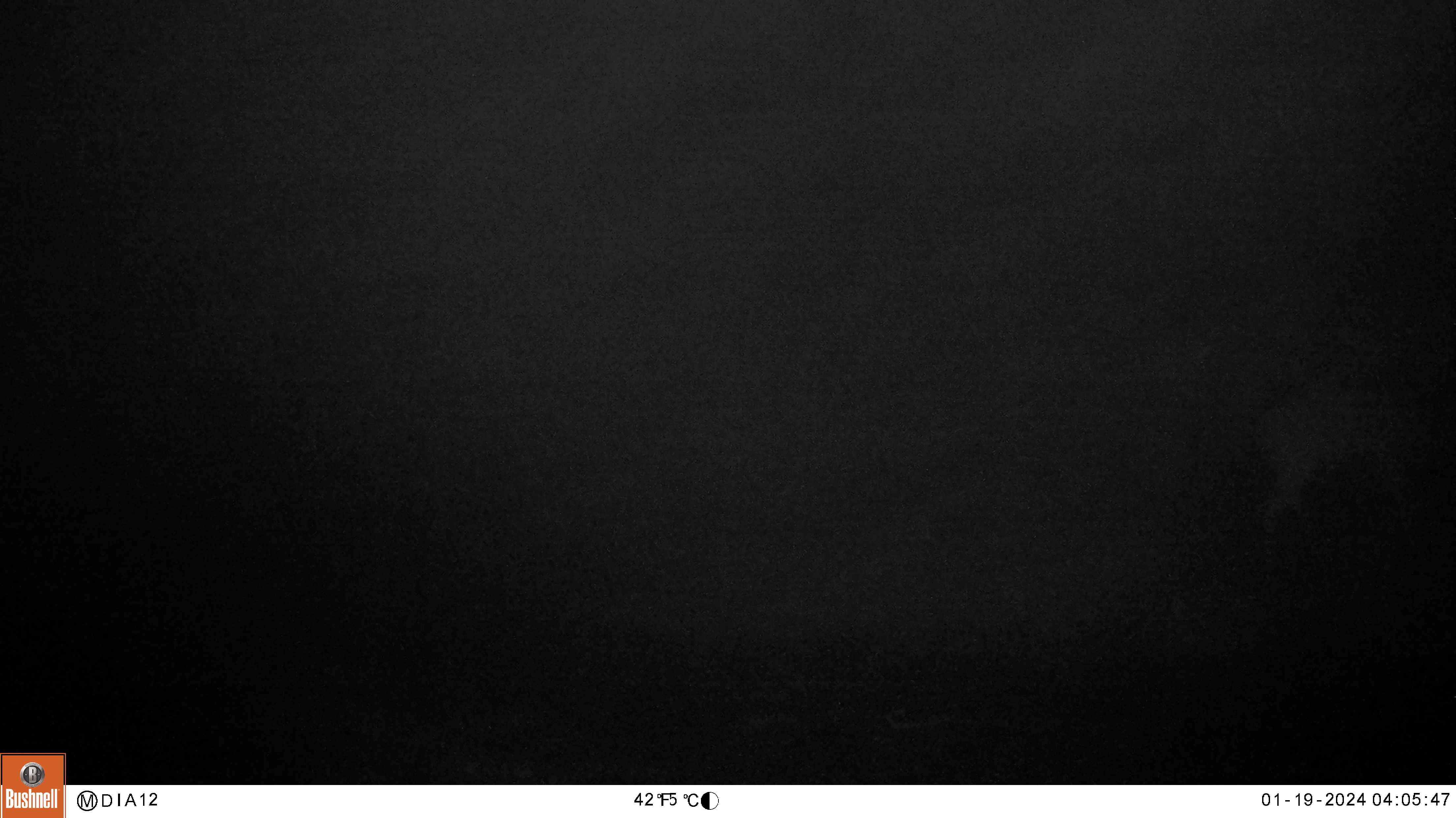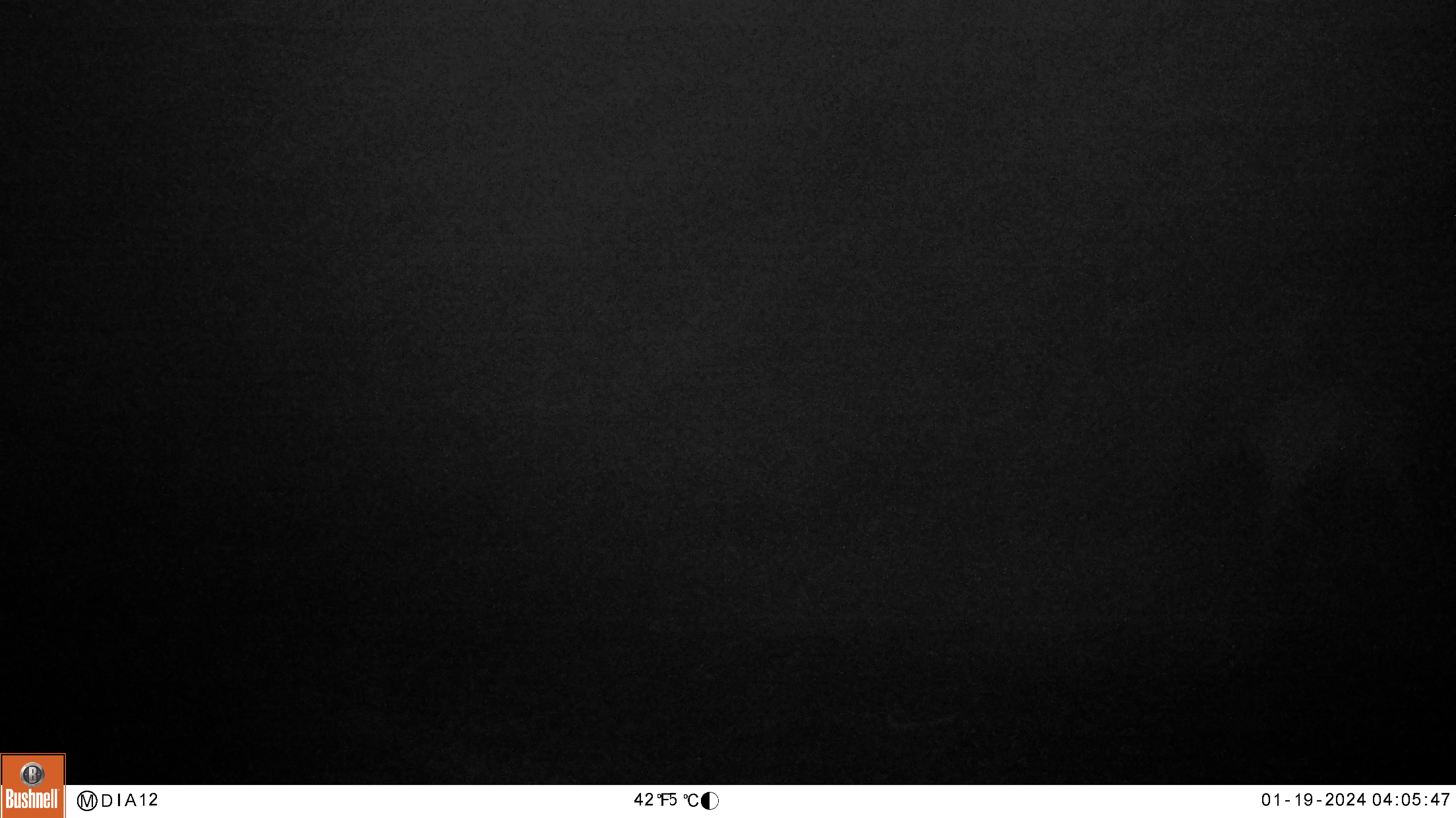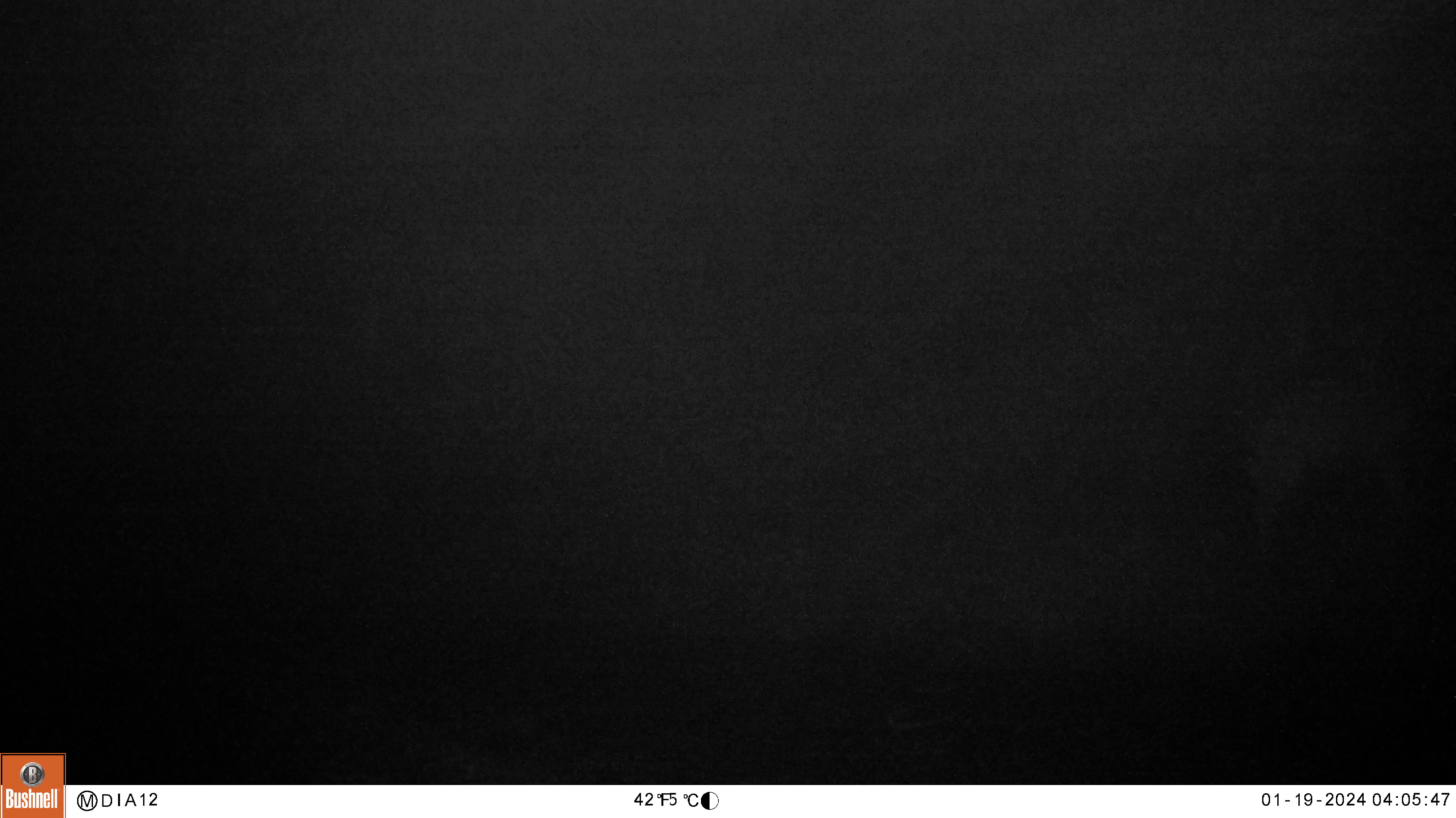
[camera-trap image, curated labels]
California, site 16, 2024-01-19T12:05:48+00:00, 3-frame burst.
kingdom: Animalia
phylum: Chordata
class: Mammalia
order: Artiodactyla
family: Cervidae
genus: Odocoileus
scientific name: Odocoileus hemionus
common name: mule deer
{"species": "mule deer (Odocoileus hemionus)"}